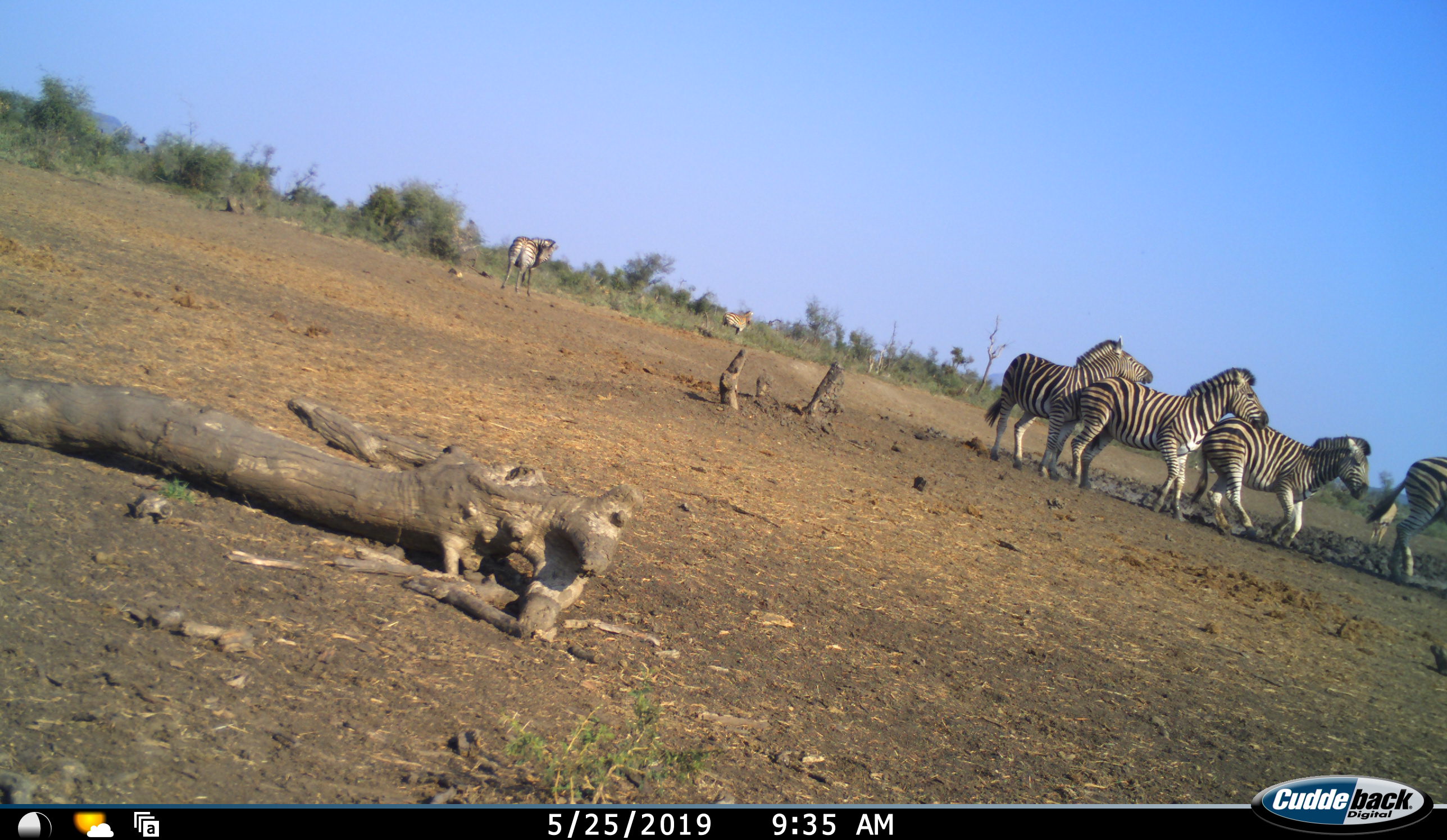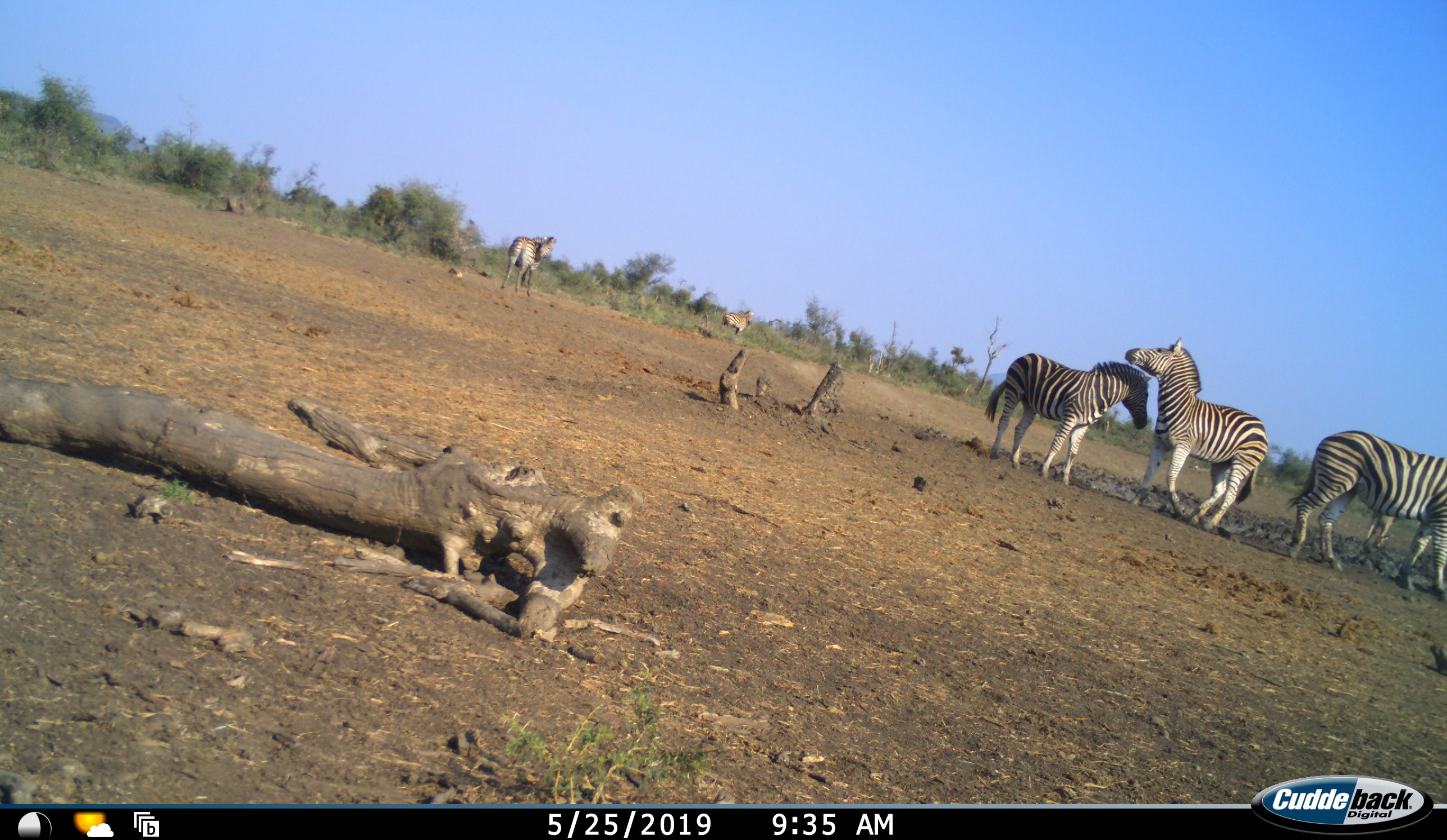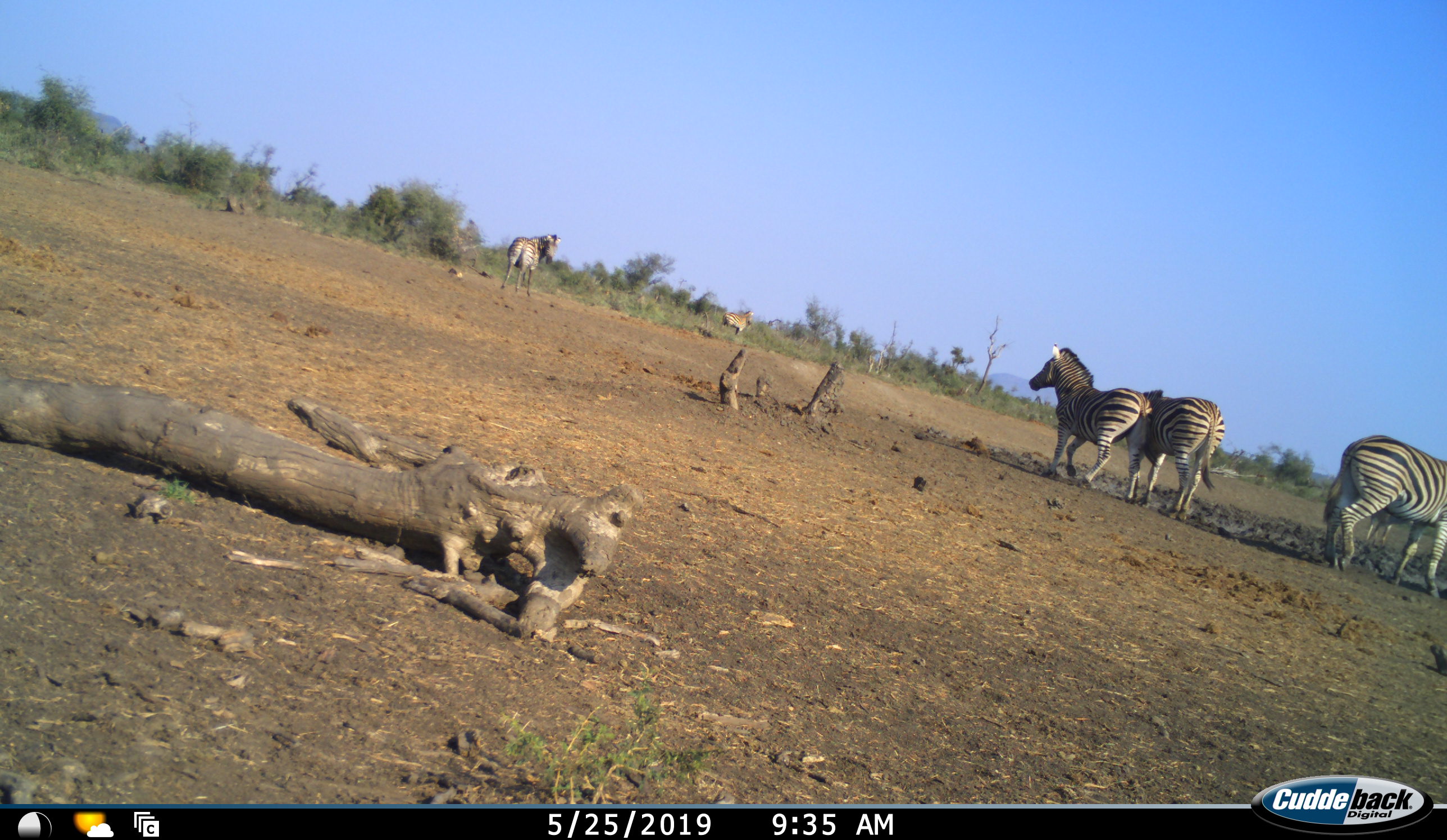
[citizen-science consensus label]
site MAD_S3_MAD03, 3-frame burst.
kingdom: Animalia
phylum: Chordata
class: Mammalia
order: Perissodactyla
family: Equidae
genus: Equus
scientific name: Equus quagga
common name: plains zebra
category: zebraplains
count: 6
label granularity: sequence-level